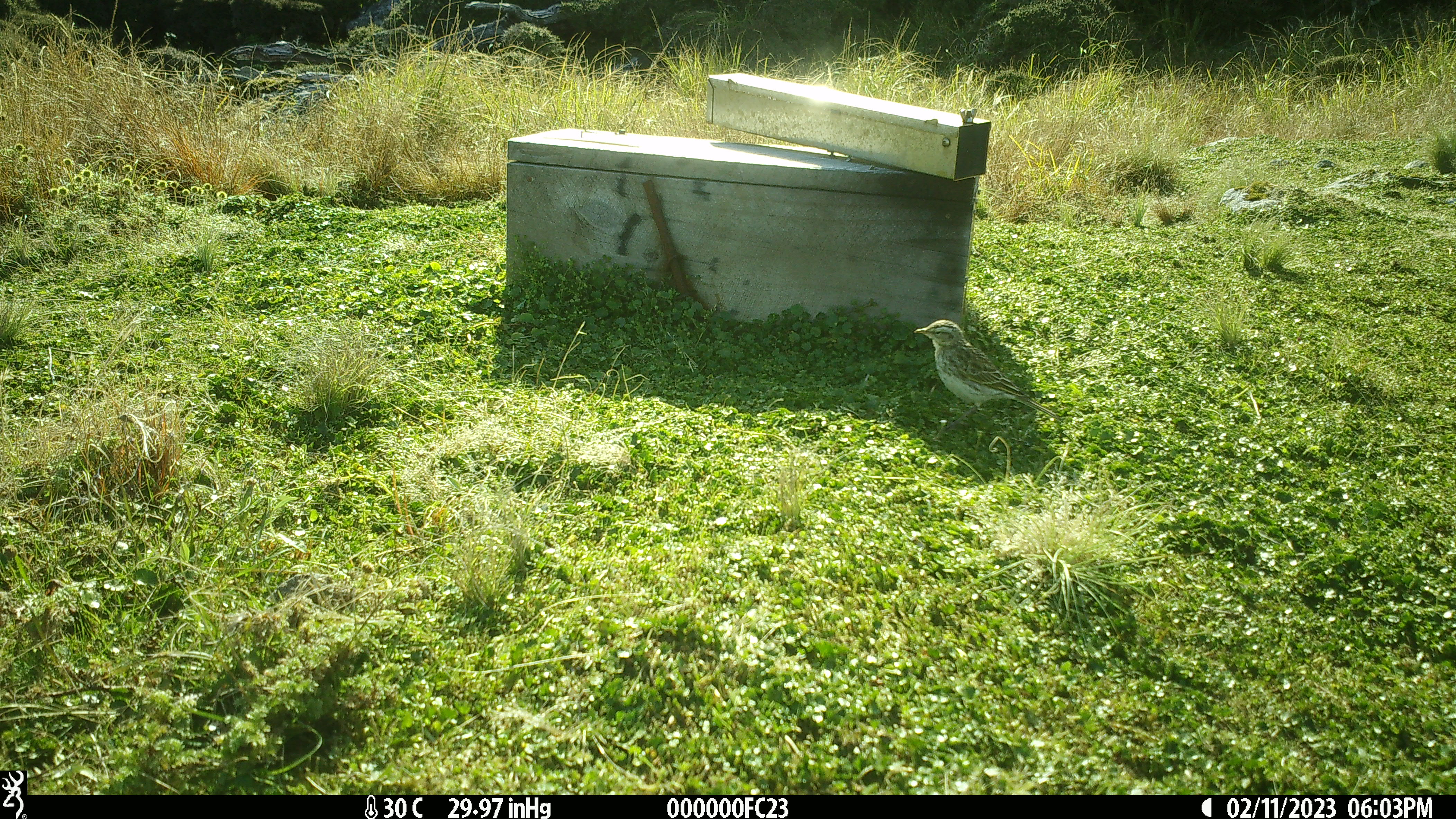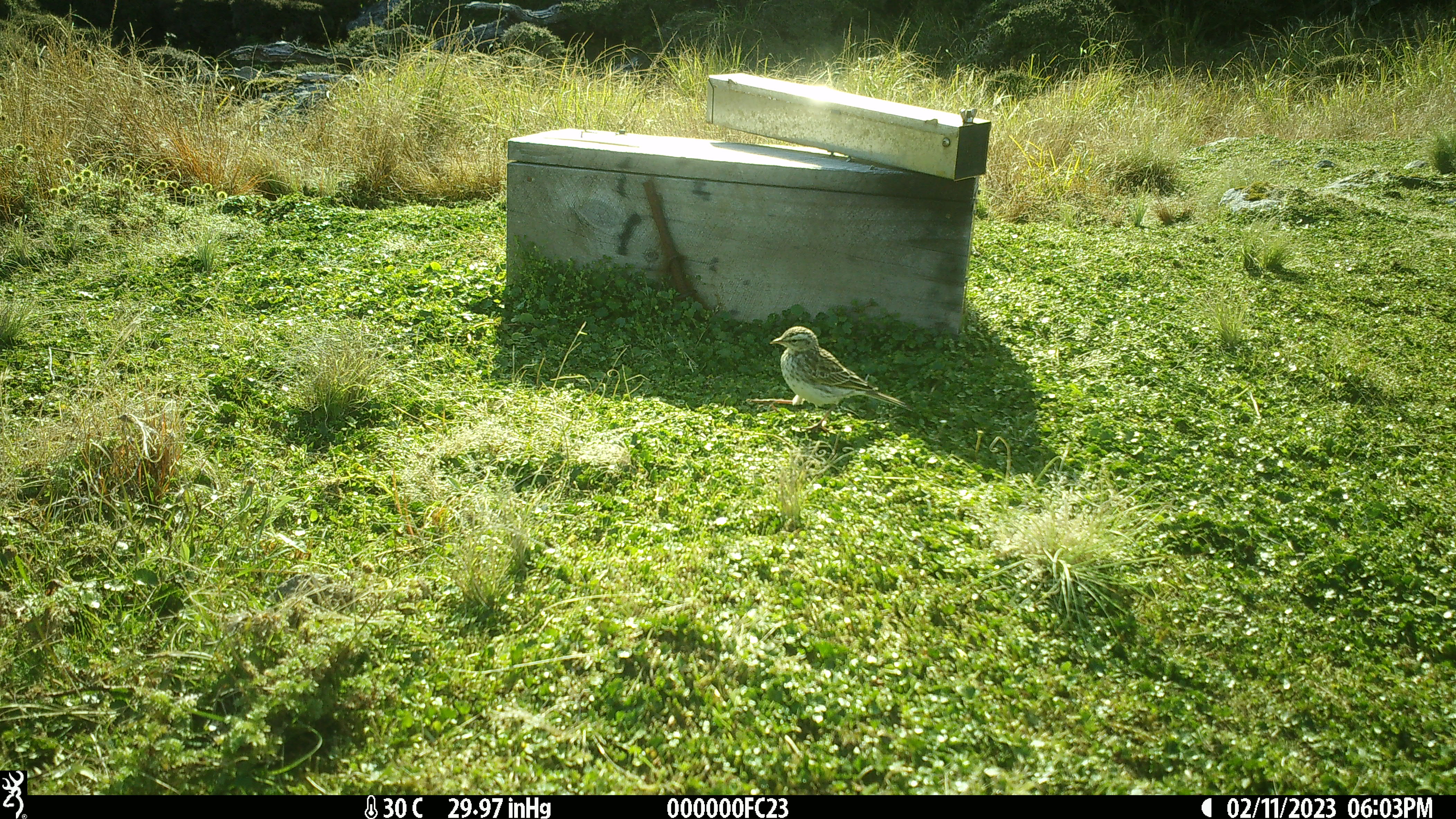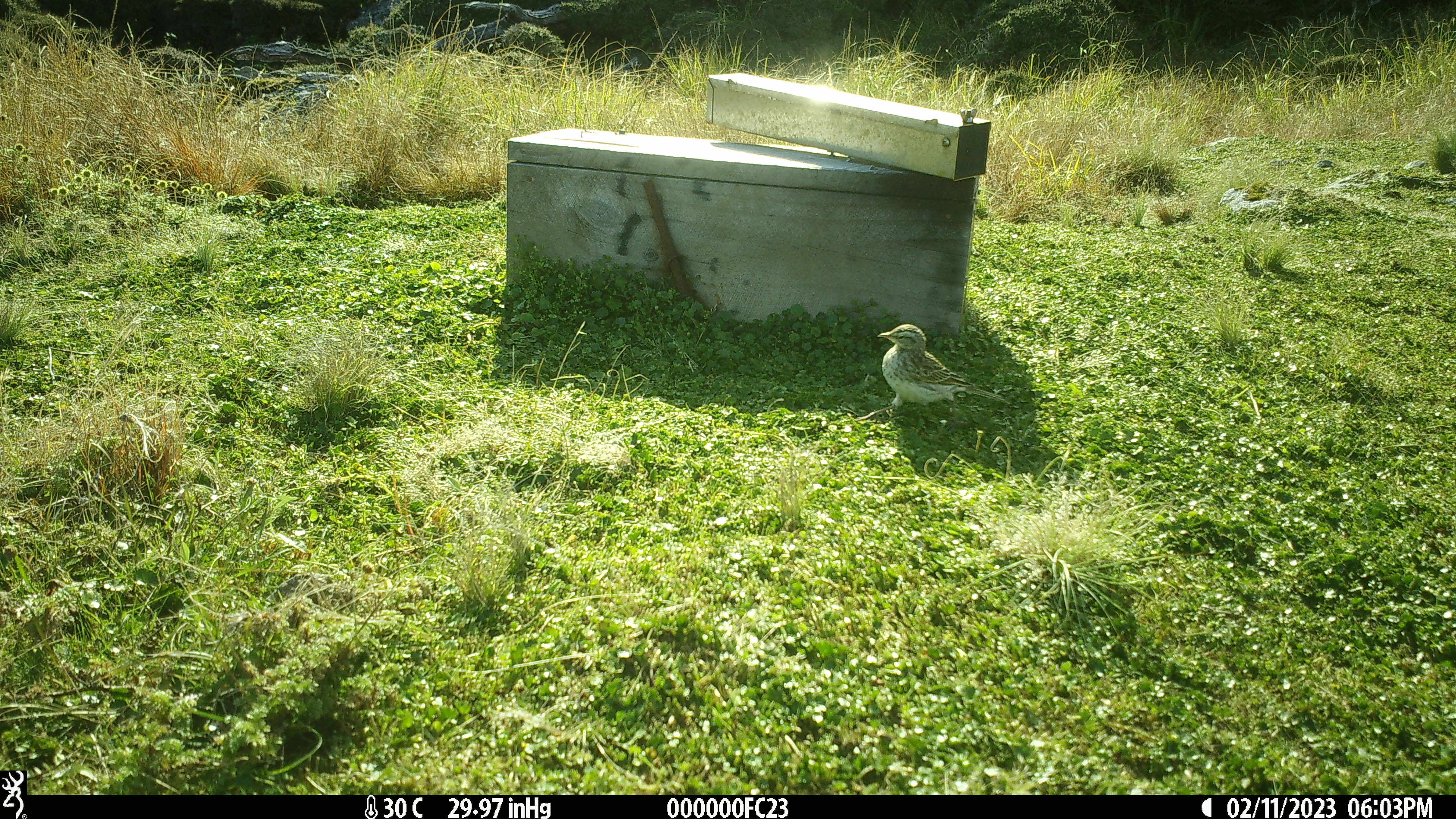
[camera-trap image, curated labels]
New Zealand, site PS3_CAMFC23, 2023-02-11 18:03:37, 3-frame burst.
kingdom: Animalia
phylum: Chordata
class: Aves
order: Passeriformes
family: Motacillidae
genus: Anthus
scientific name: Anthus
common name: pipit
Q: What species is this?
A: Pipit (Anthus).